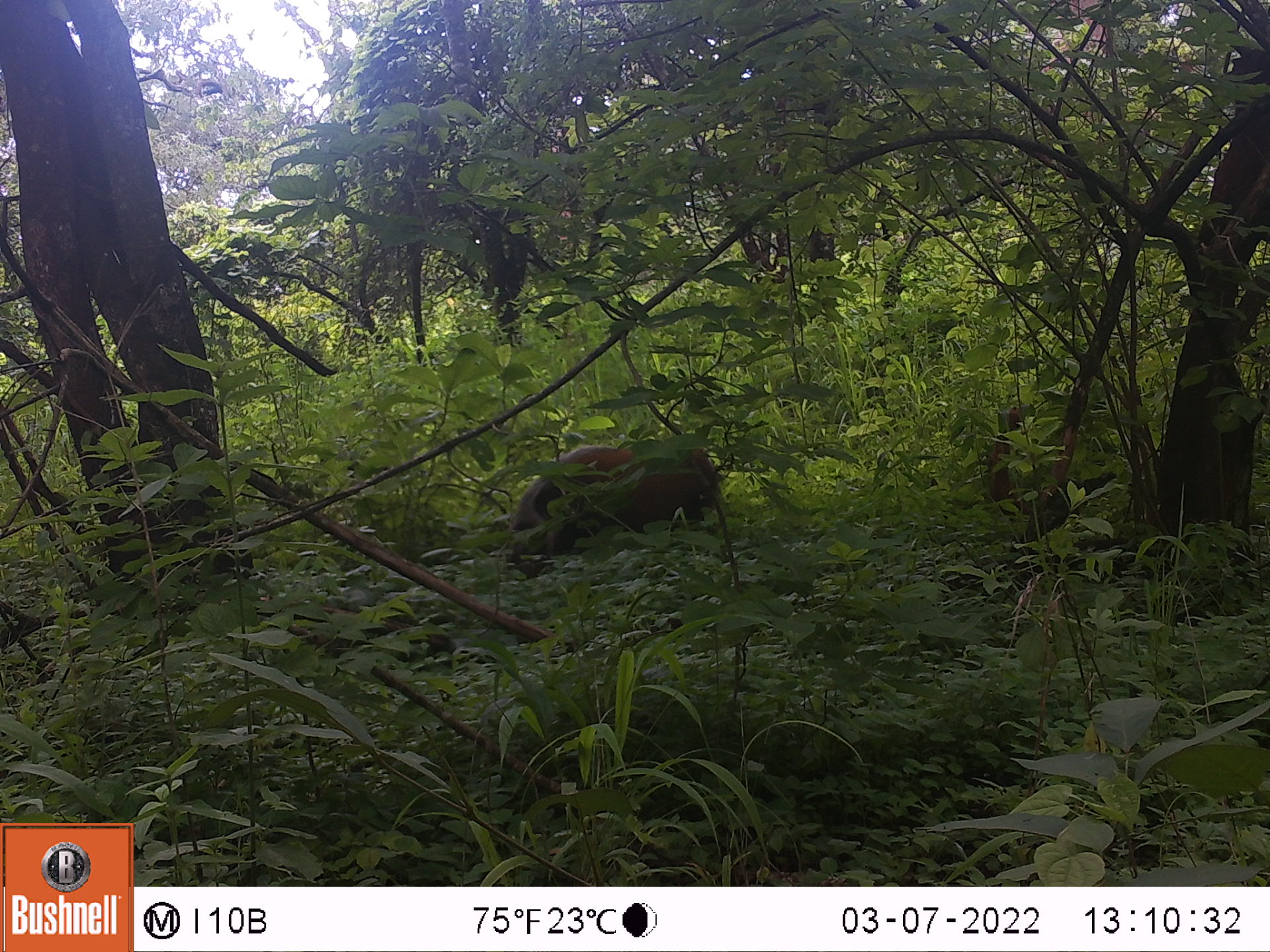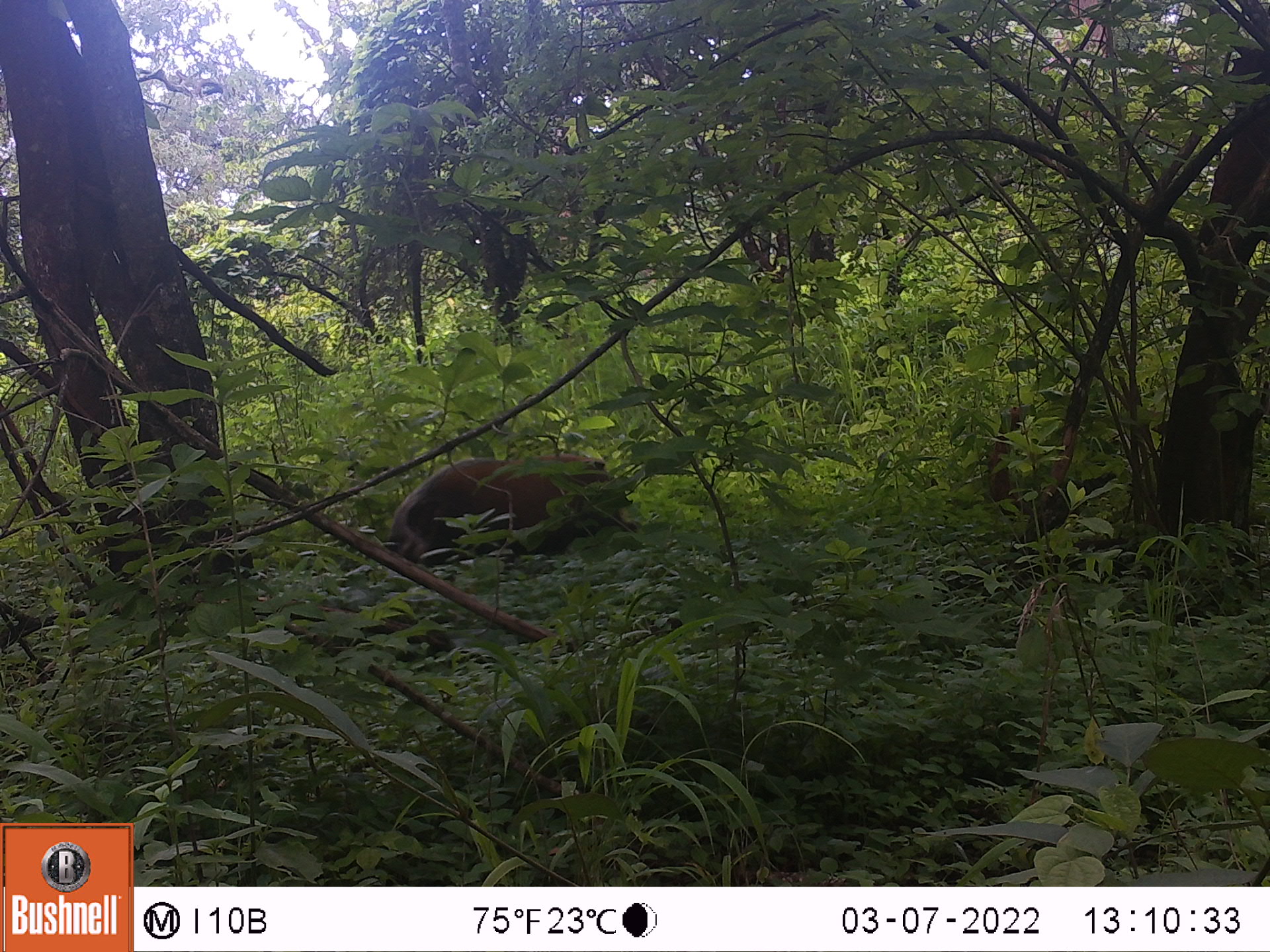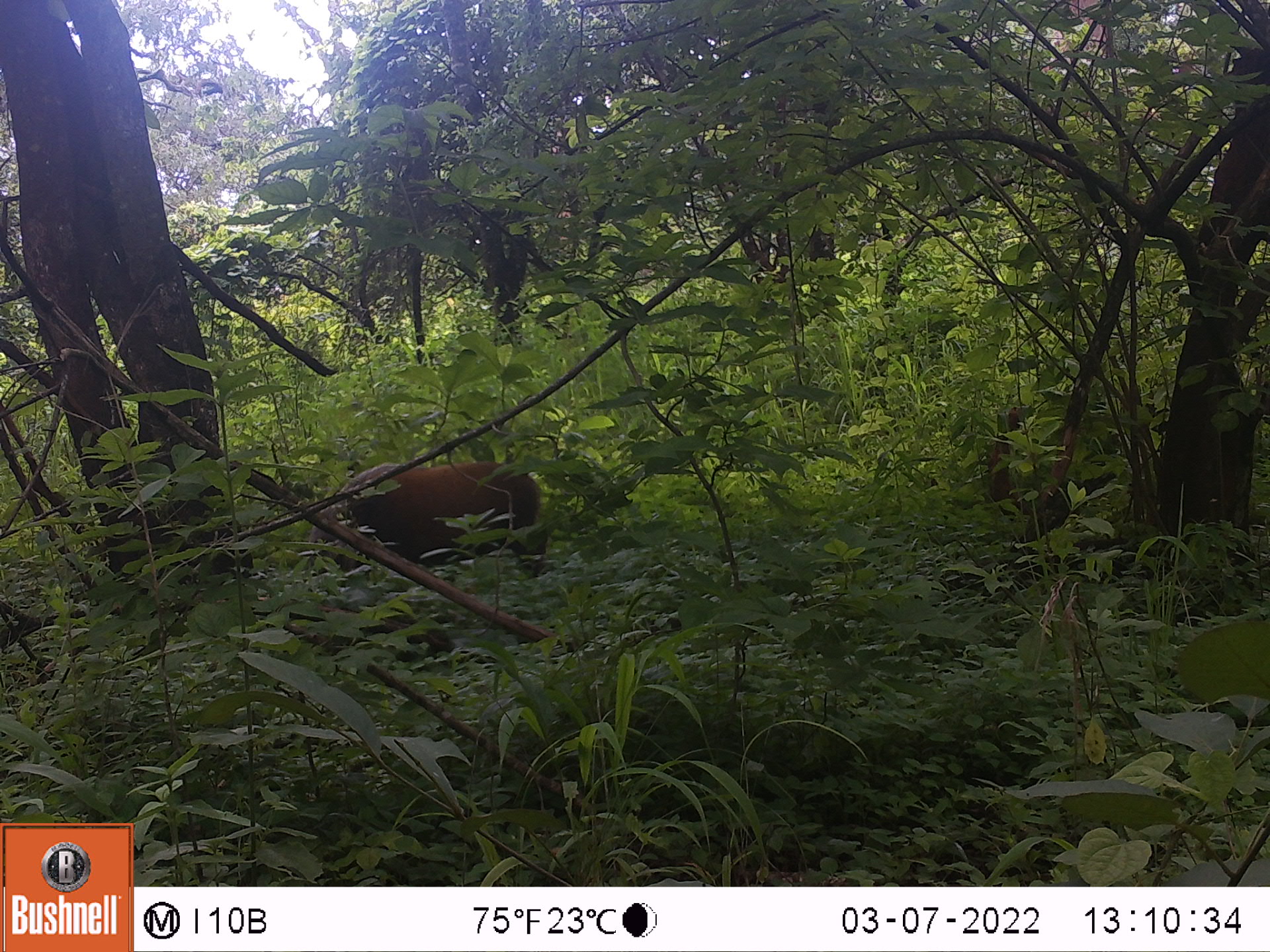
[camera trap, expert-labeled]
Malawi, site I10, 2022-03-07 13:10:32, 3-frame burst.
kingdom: Animalia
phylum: Chordata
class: Mammalia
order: Artiodactyla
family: Suidae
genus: Potamochoerus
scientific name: Potamochoerus larvatus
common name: bushpig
Bushpig (Potamochoerus larvatus), count 1.